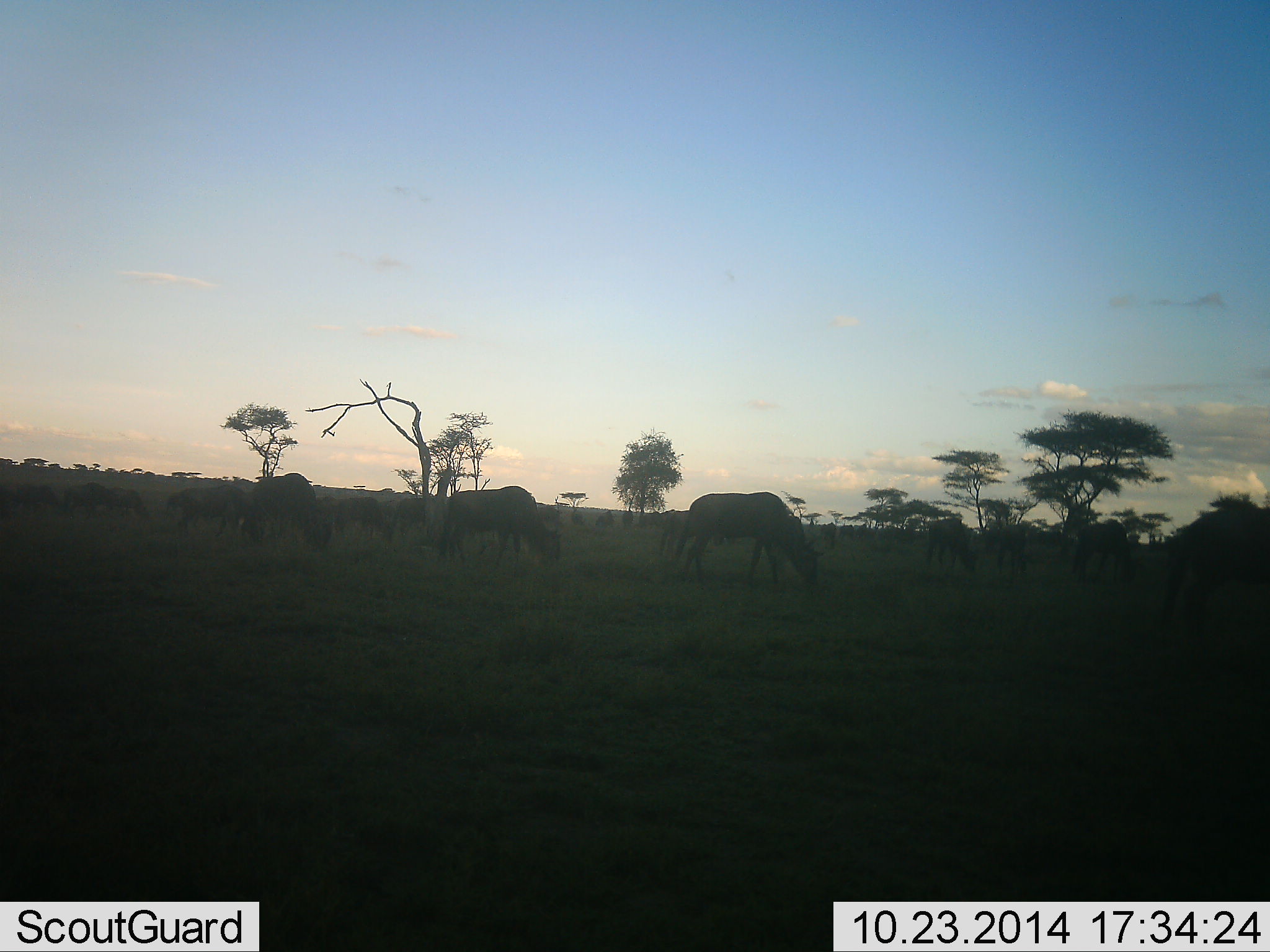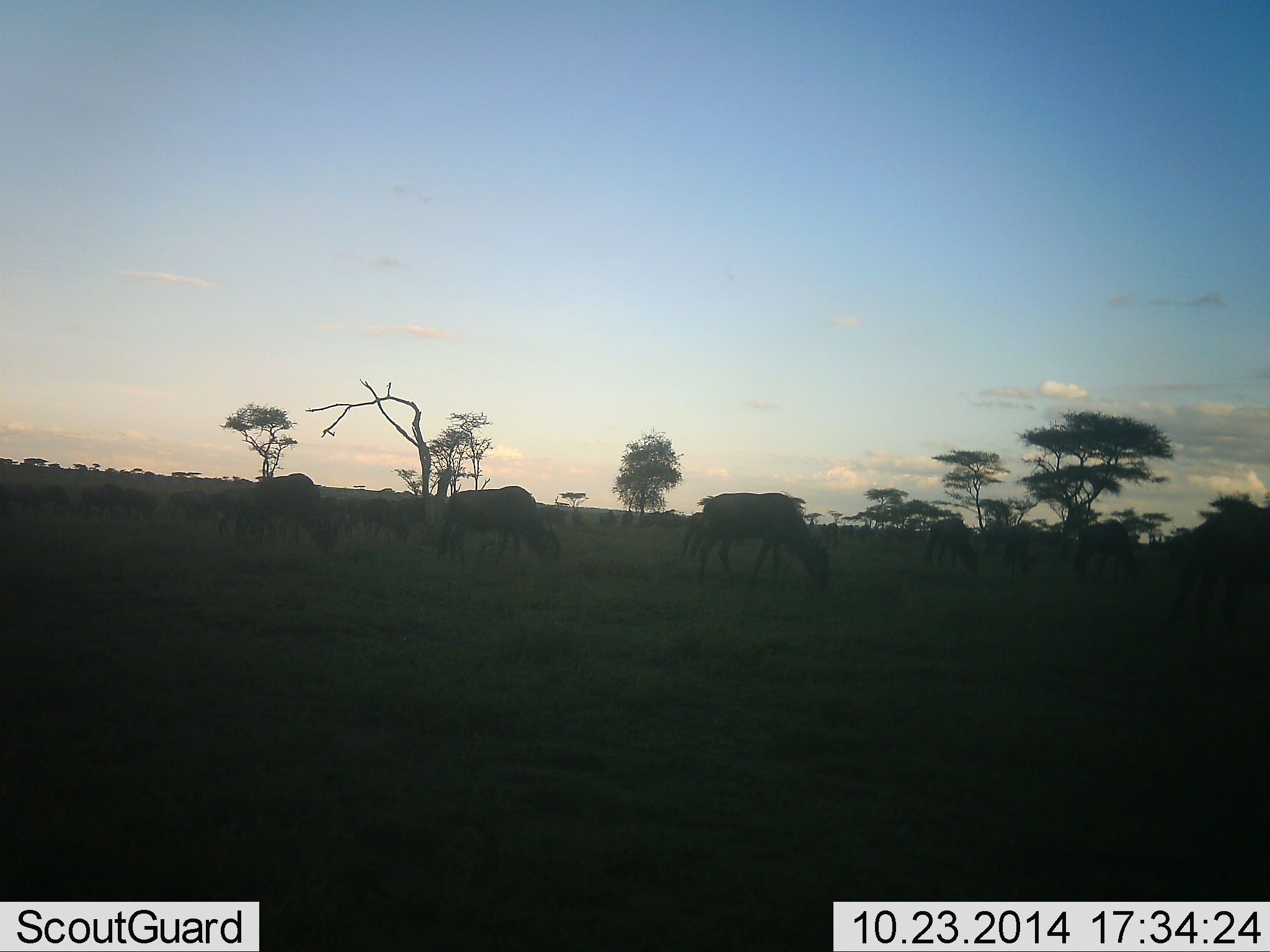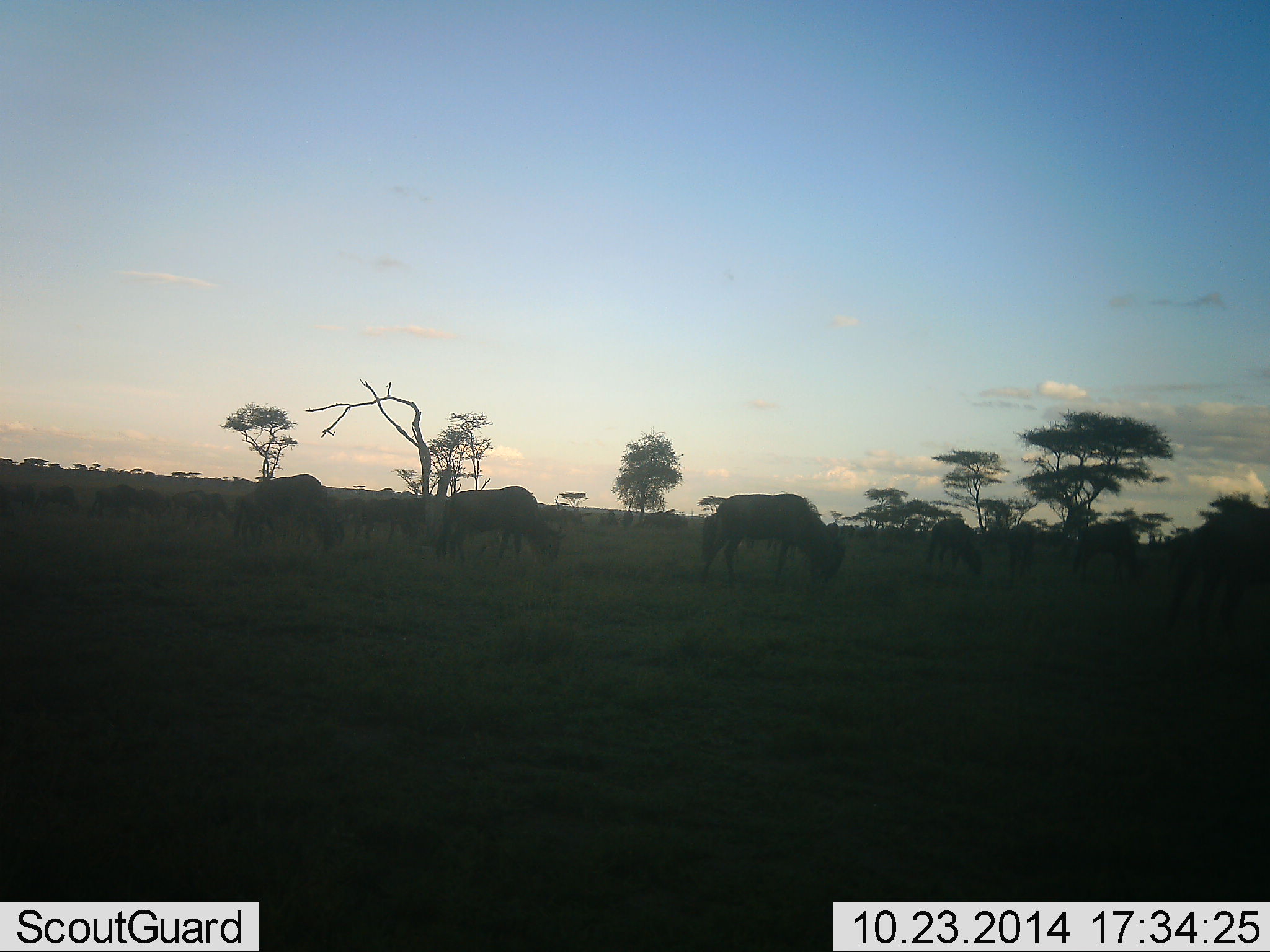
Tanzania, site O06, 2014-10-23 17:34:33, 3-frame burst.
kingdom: Animalia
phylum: Chordata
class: Mammalia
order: Artiodactyla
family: Bovidae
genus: Connochaetes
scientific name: Connochaetes taurinus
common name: blue wildebeest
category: wildebeest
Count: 11-50.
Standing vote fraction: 50%.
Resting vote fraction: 0%.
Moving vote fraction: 60%.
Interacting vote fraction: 0%.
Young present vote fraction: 0%.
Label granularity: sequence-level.